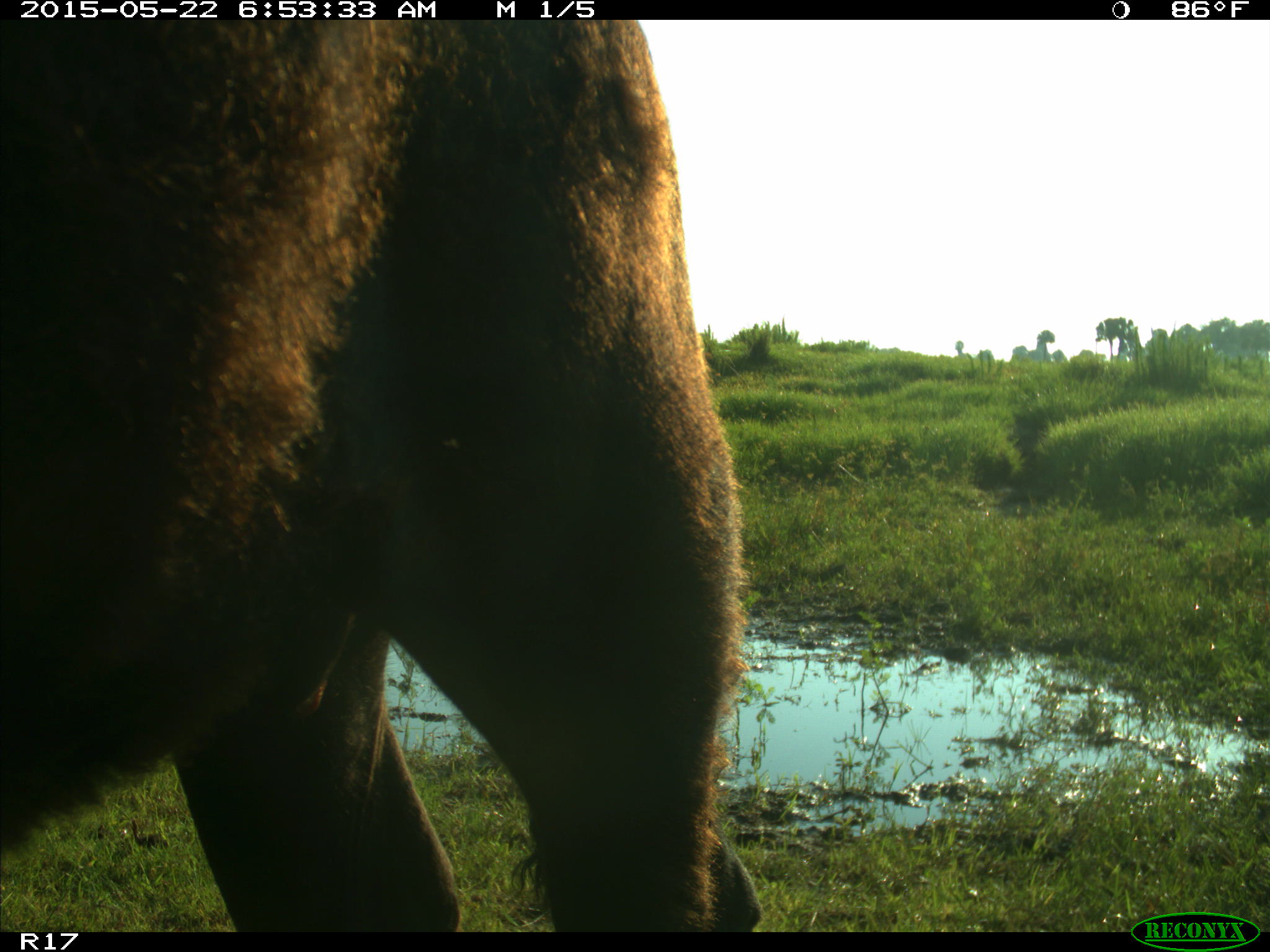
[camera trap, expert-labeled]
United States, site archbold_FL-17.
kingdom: Animalia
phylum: Chordata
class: Mammalia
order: Artiodactyla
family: Bovidae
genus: Bos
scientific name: Bos taurus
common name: domestic cow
Bos taurus (domestic cow).